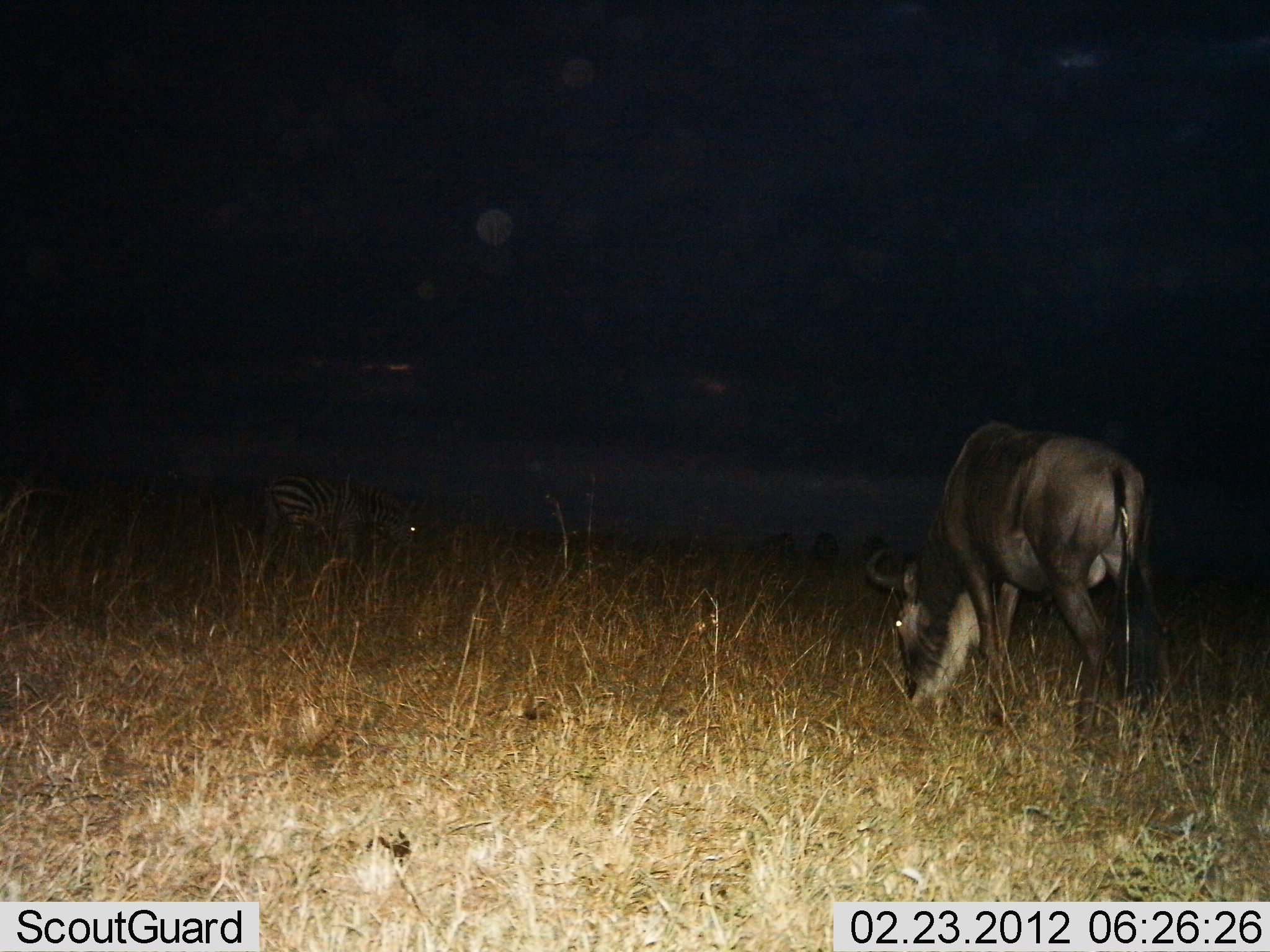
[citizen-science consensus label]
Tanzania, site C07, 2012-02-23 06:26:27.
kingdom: Animalia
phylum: Chordata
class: Mammalia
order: Artiodactyla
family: Bovidae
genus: Connochaetes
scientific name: Connochaetes taurinus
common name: blue wildebeest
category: wildebeest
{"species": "wildebeest (blue wildebeest) (Connochaetes taurinus)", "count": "1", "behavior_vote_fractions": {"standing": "17%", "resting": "0%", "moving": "0%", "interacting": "0%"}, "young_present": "0%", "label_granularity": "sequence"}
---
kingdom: Animalia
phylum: Chordata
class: Mammalia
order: Perissodactyla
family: Equidae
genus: Equus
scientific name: Equus quagga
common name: plains zebra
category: zebra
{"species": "zebra (plains zebra) (Equus quagga)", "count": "1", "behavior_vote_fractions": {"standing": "26%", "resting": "9%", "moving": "0%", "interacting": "0%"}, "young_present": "0%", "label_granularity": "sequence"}